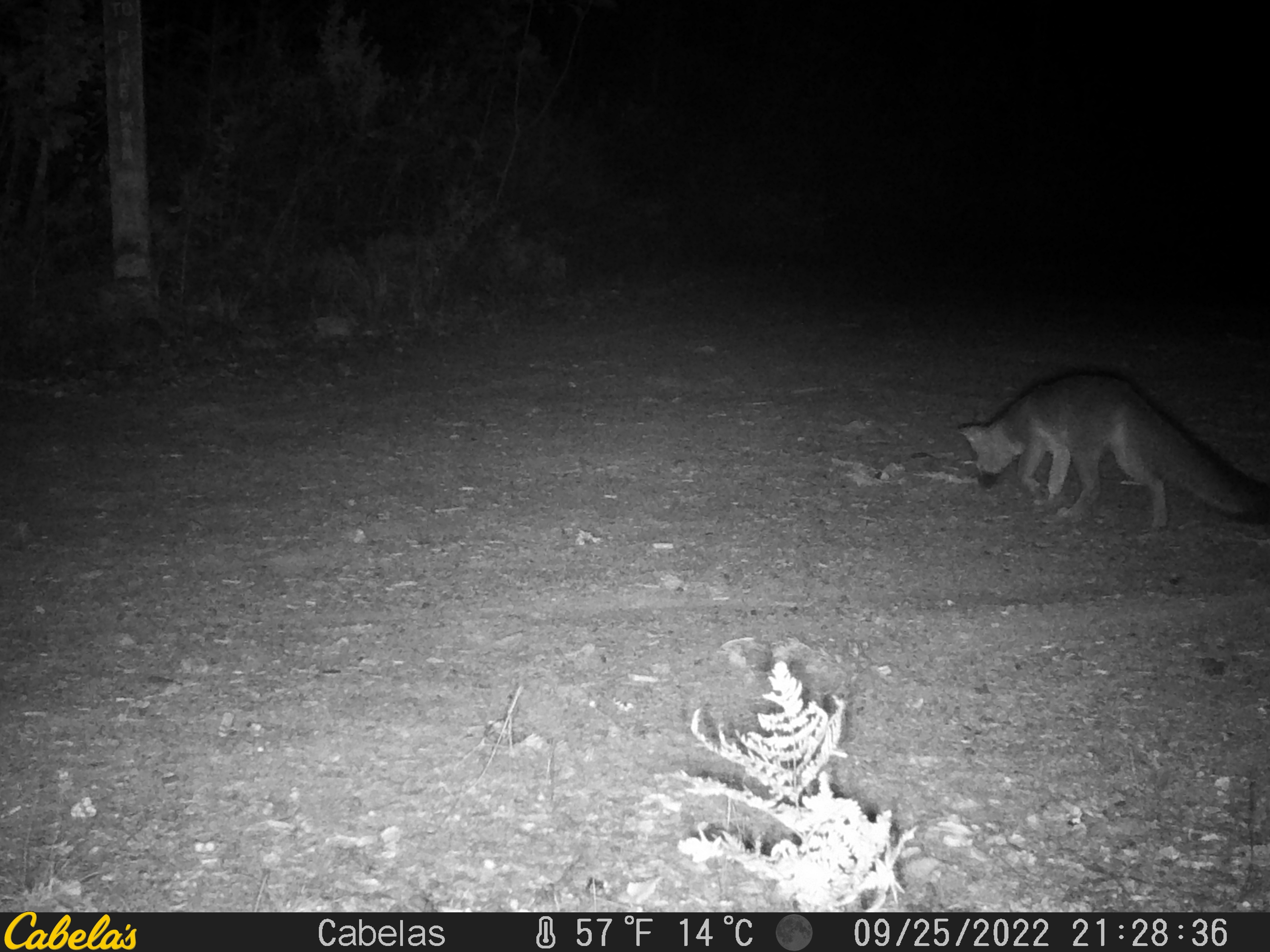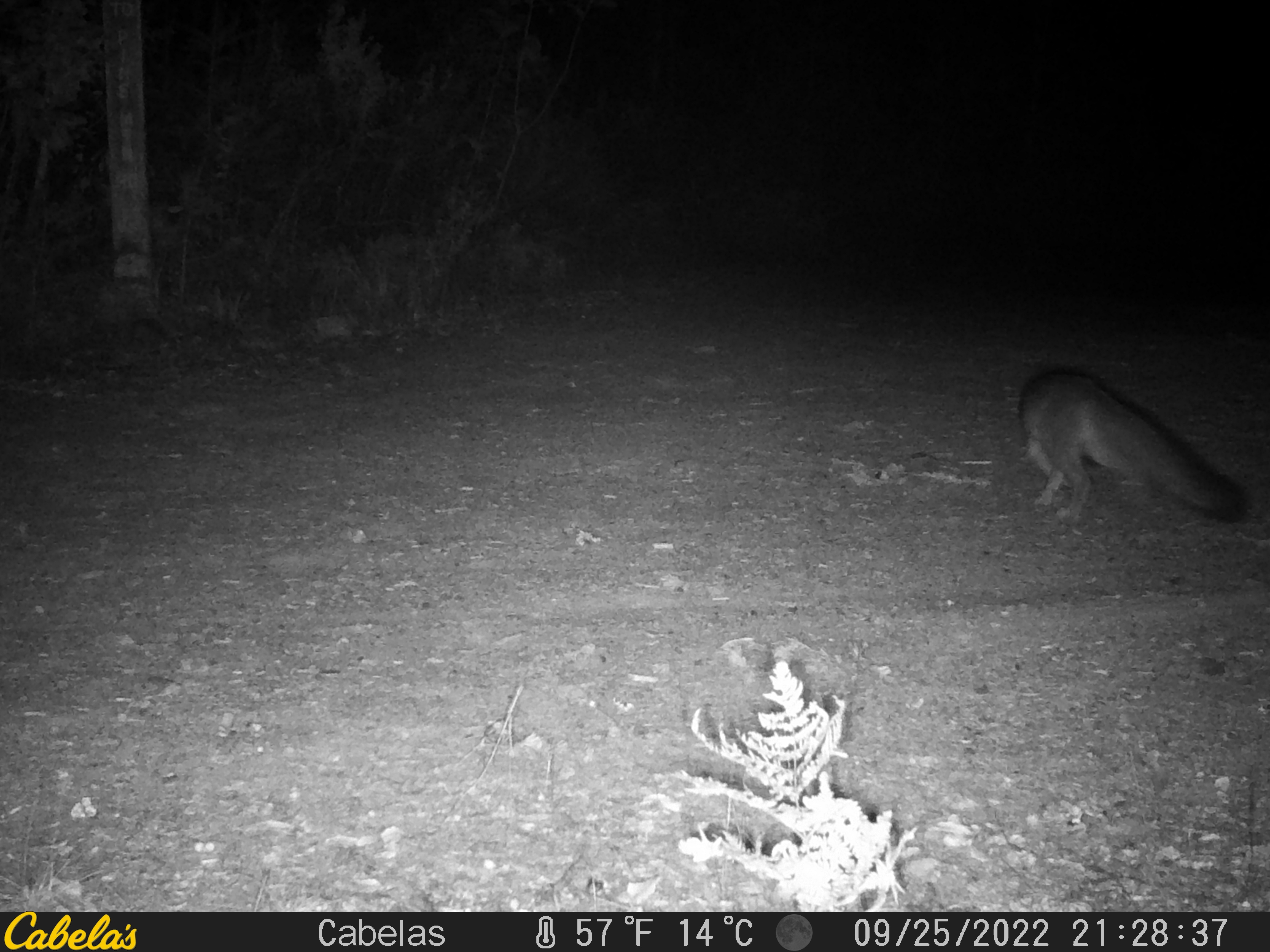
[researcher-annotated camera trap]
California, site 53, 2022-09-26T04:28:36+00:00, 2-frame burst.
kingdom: Animalia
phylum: Chordata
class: Mammalia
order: Carnivora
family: Canidae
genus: Urocyon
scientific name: Urocyon cinereoargenteus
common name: gray fox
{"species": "gray fox (Urocyon cinereoargenteus)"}